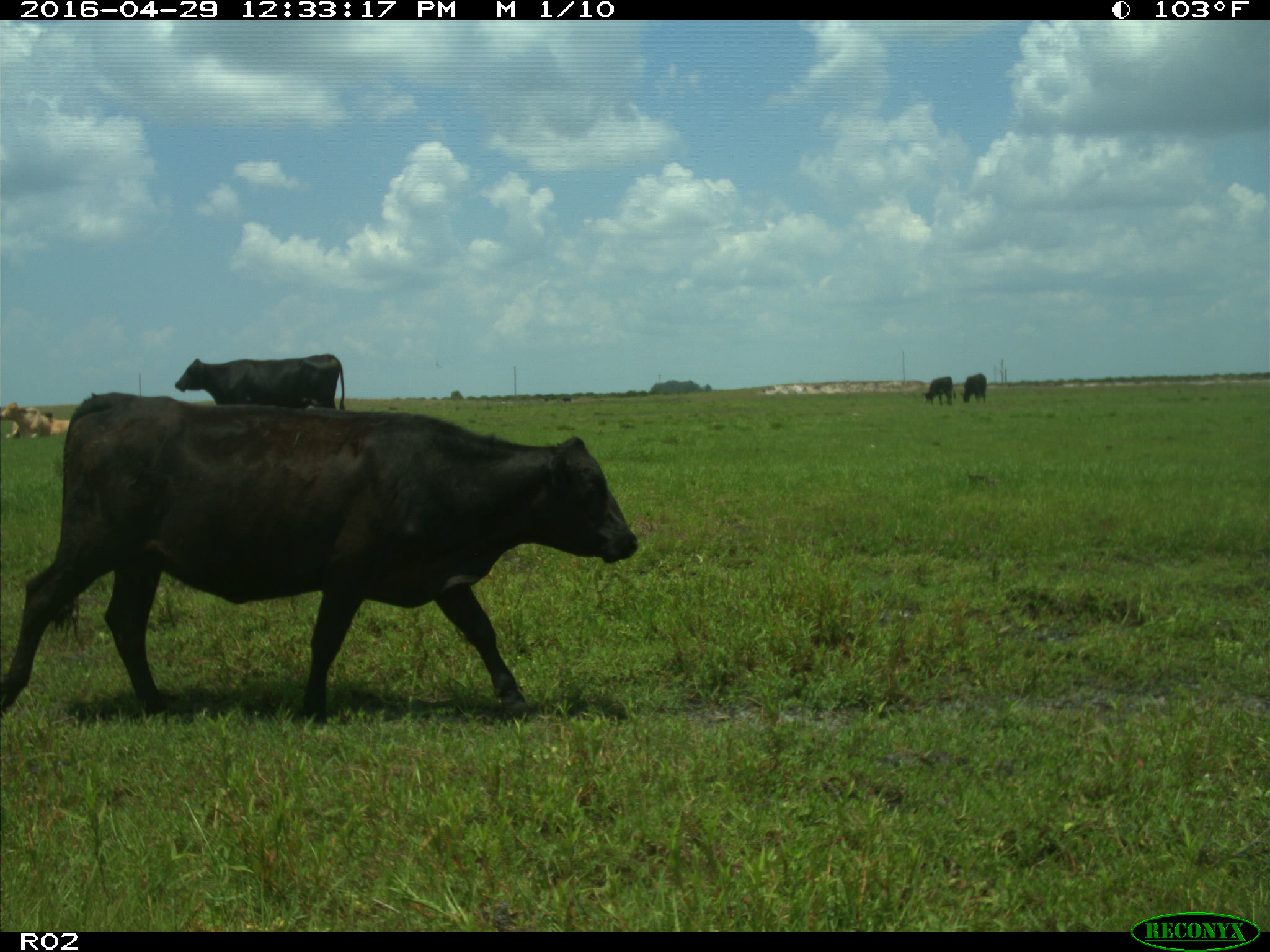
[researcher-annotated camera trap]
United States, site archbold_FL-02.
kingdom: Animalia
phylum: Chordata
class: Mammalia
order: Artiodactyla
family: Bovidae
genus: Bos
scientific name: Bos taurus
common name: domestic cow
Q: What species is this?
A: Bos taurus (domestic cow).